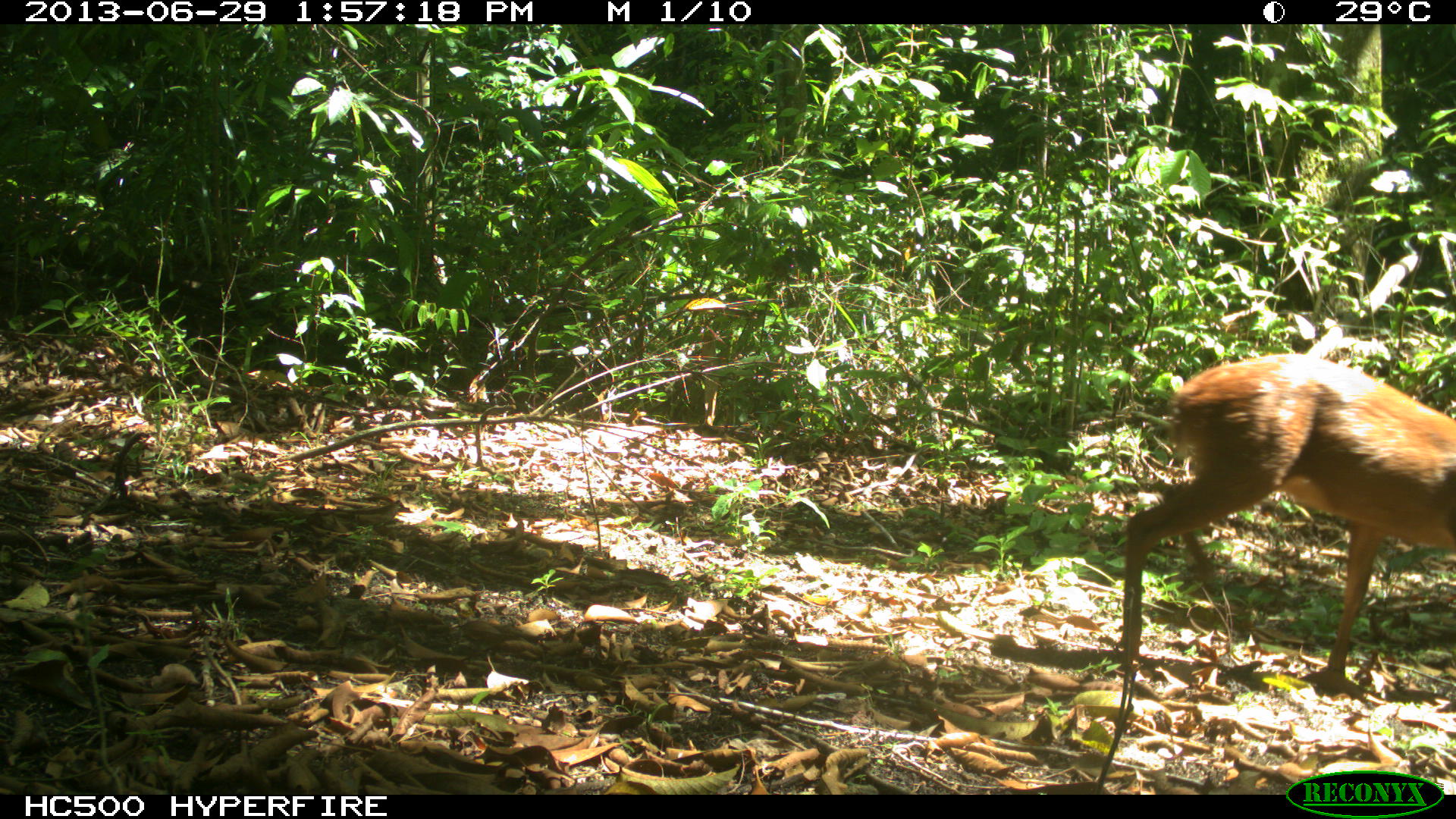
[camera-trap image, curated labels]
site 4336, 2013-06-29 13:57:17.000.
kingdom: Animalia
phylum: Chordata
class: Mammalia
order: Artiodactyla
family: Cervidae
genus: Mazama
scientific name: Mazama temama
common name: central american red brocket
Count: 1.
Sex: female.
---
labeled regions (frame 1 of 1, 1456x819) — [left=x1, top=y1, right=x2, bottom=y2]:
mazama temama: [left=1120, top=353, right=1454, bottom=678]